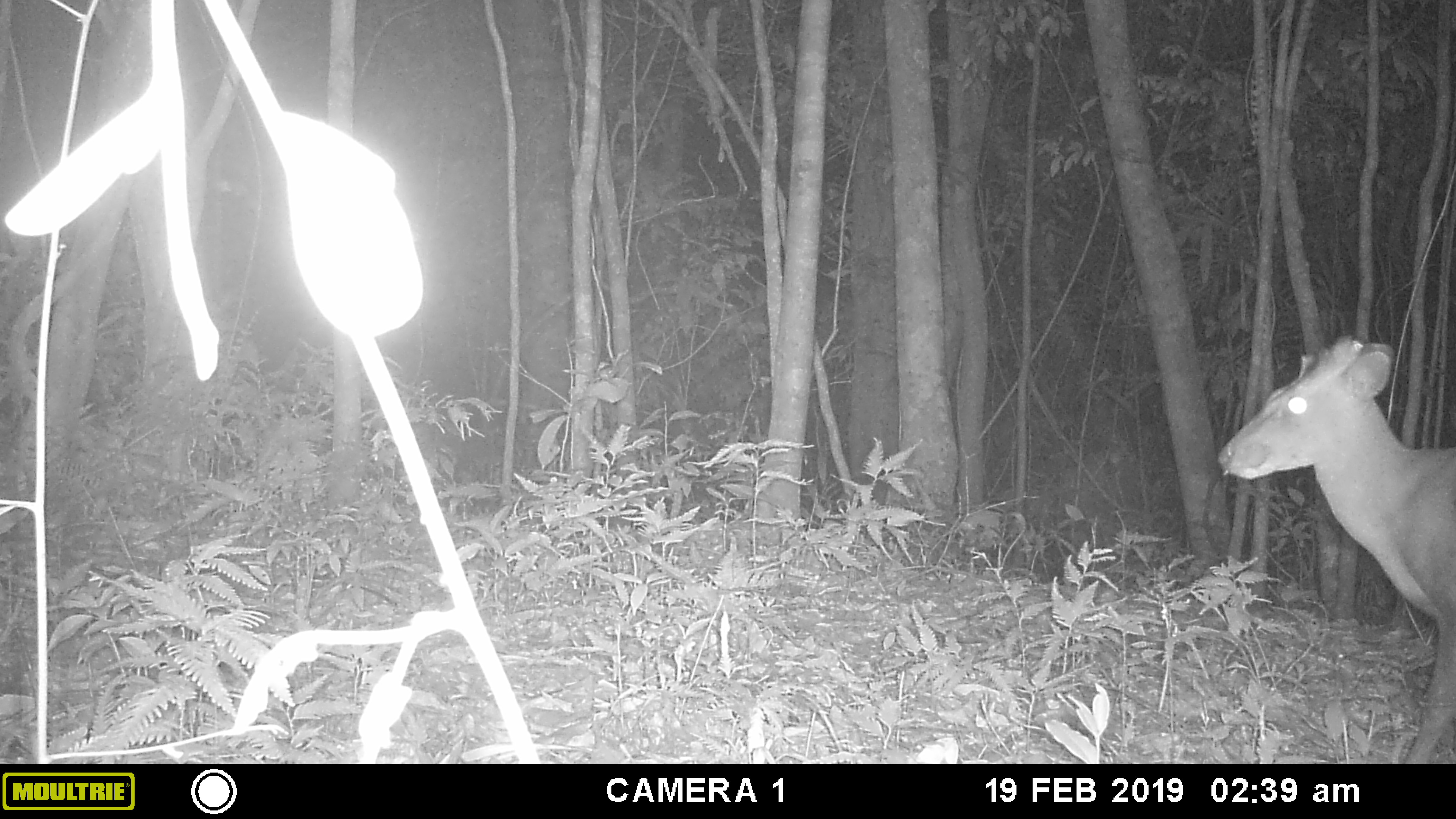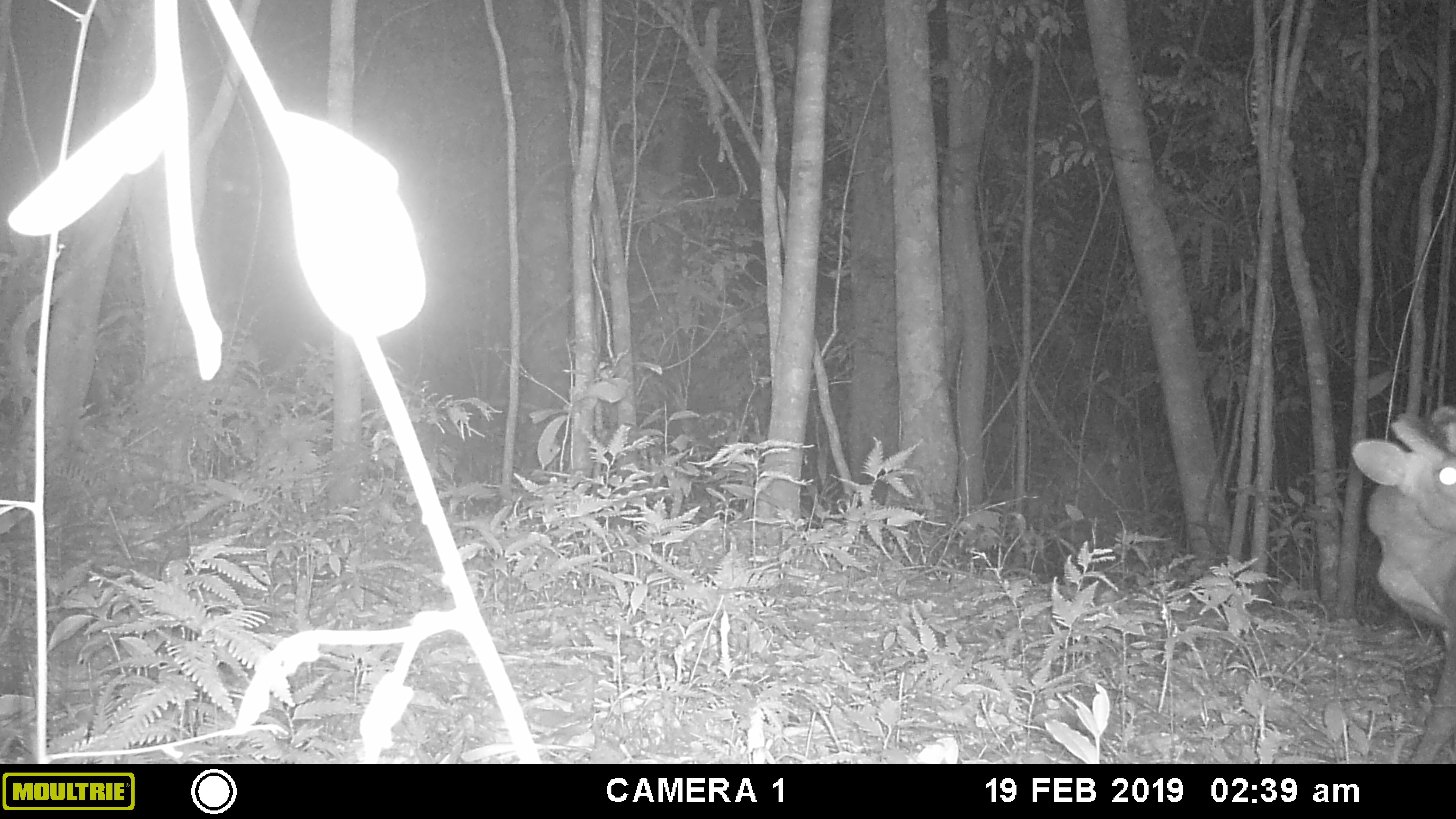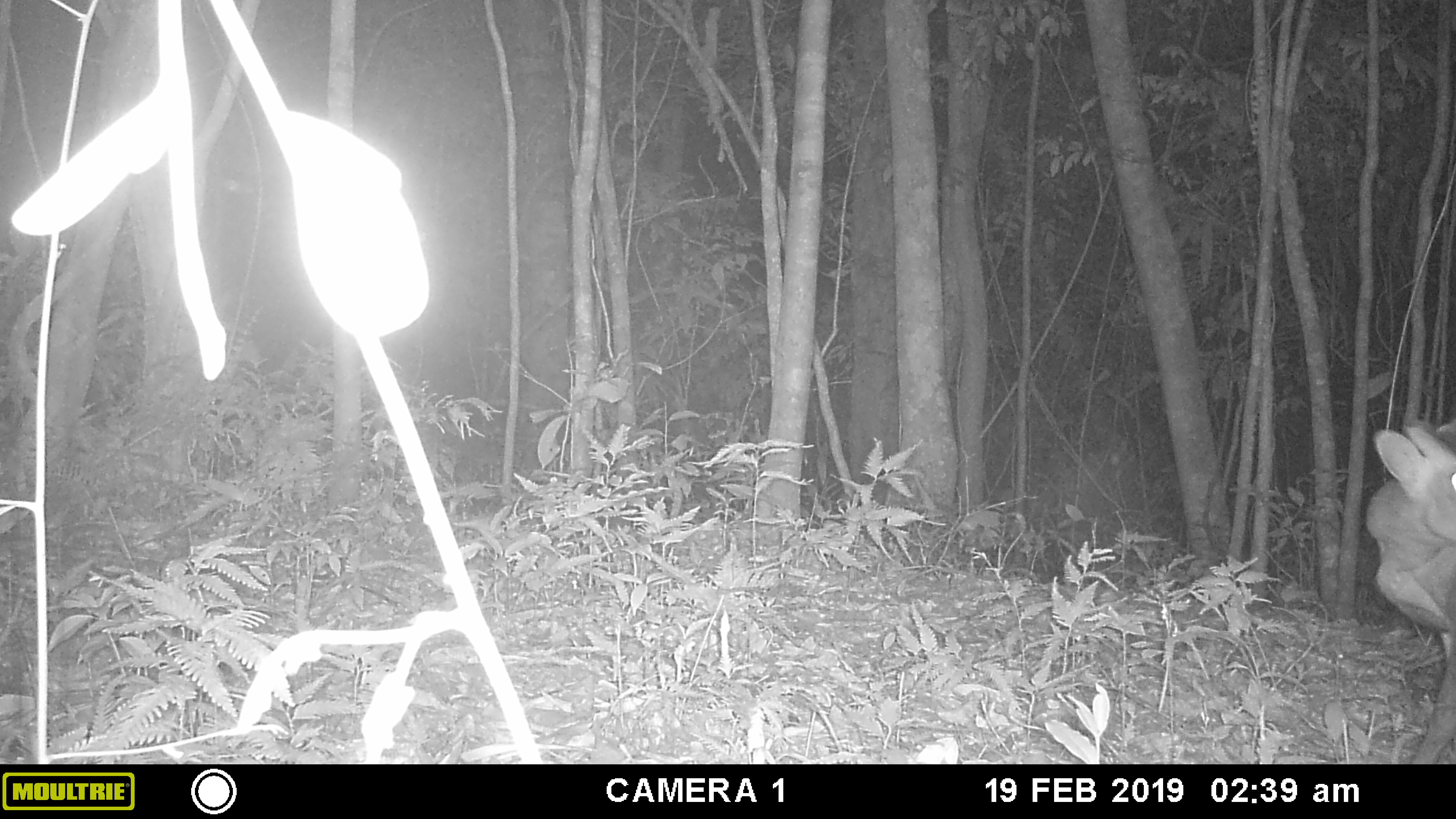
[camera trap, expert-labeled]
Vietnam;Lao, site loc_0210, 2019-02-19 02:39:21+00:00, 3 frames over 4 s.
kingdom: Animalia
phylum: Chordata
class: Mammalia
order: Artiodactyla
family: Cervidae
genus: Muntiacus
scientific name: Muntiacus rooseveltorum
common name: roosevelt's muntjac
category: roosevelts muntjac group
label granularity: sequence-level